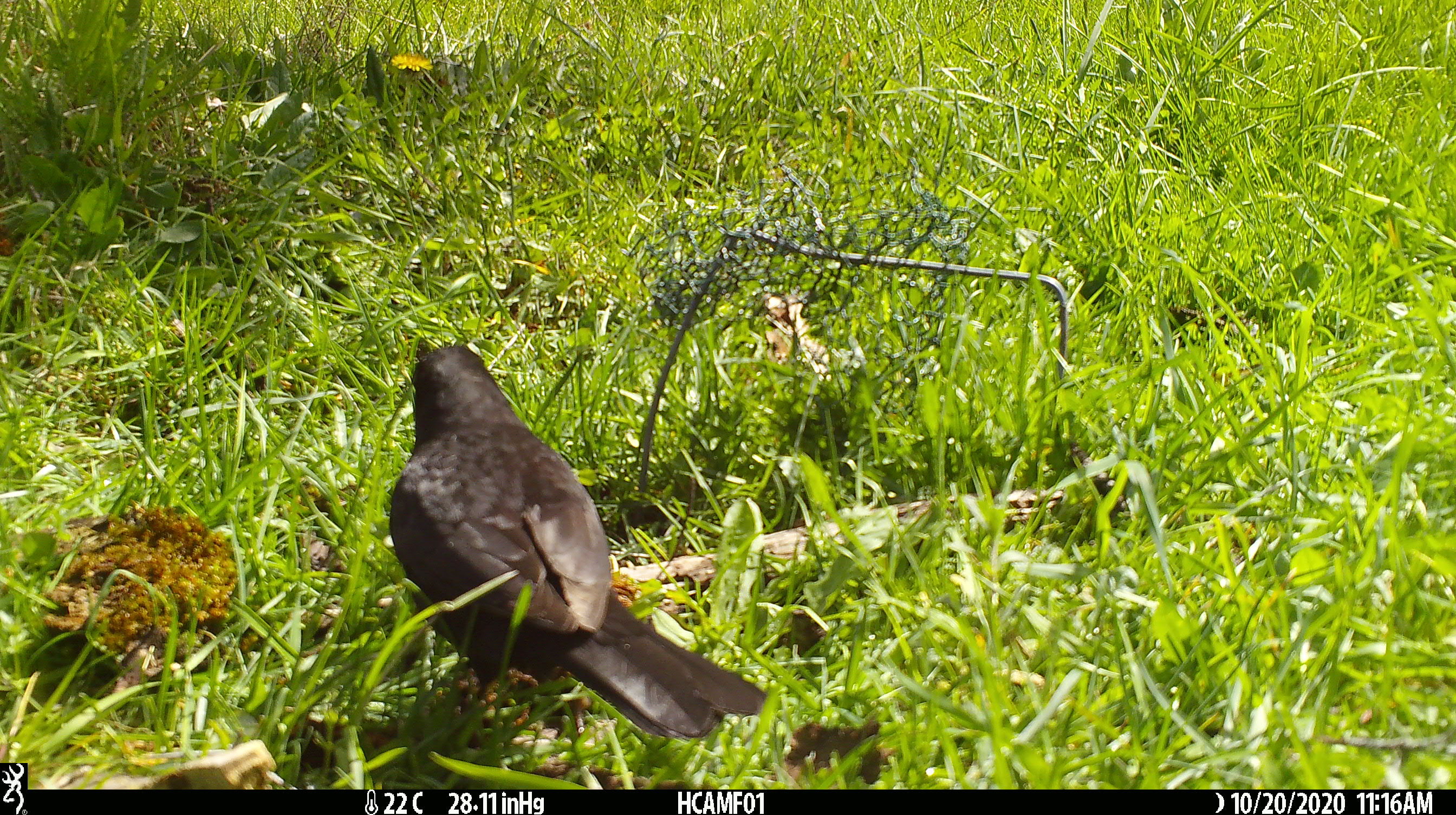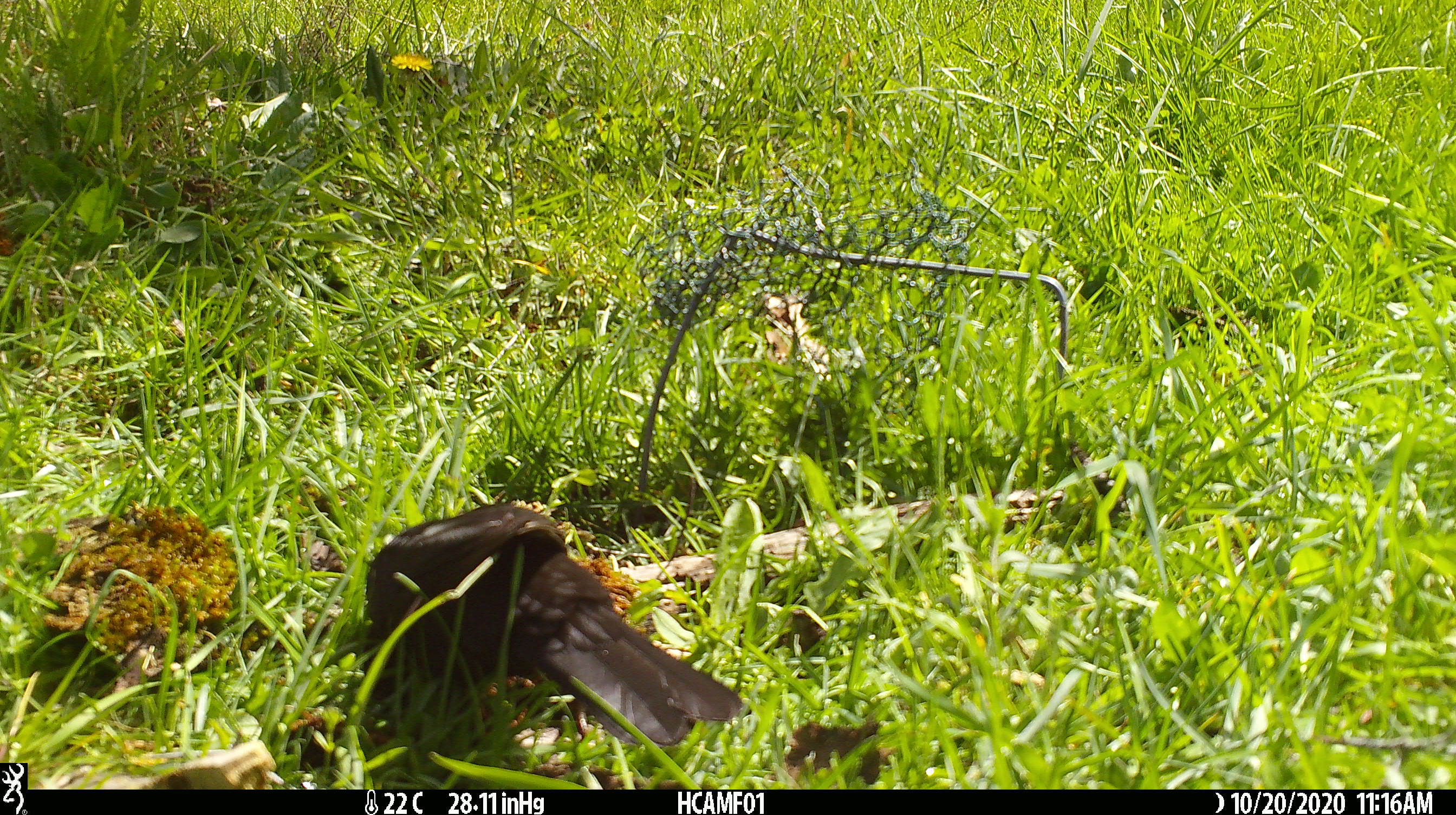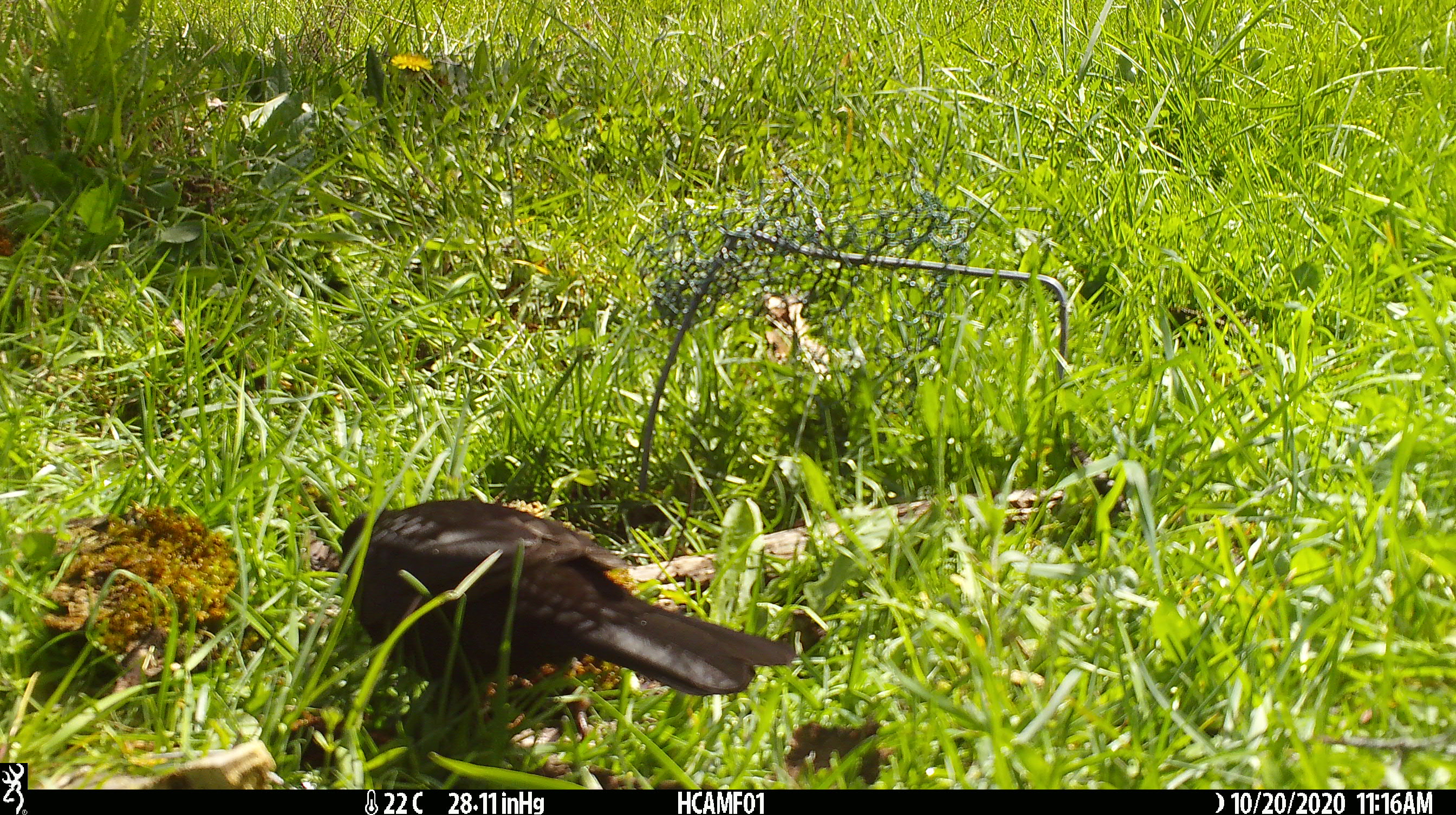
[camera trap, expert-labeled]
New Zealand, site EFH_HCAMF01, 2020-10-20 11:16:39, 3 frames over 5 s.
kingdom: Animalia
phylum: Chordata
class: Aves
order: Passeriformes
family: Turdidae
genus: Turdus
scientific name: Turdus merula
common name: eurasian blackbird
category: blackbird